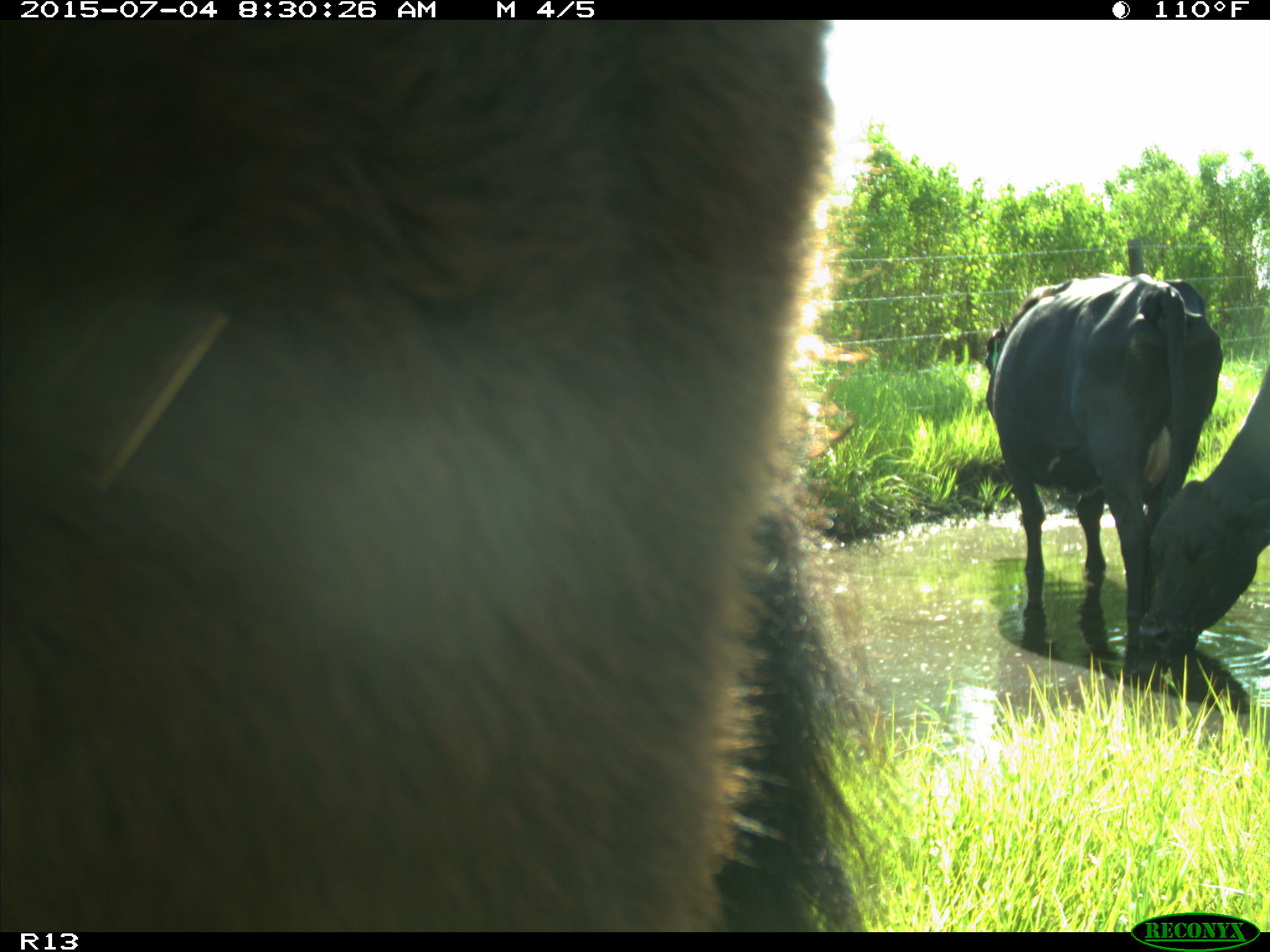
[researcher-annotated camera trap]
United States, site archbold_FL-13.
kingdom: Animalia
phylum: Chordata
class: Mammalia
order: Artiodactyla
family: Bovidae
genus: Bos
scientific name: Bos taurus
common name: domestic cow